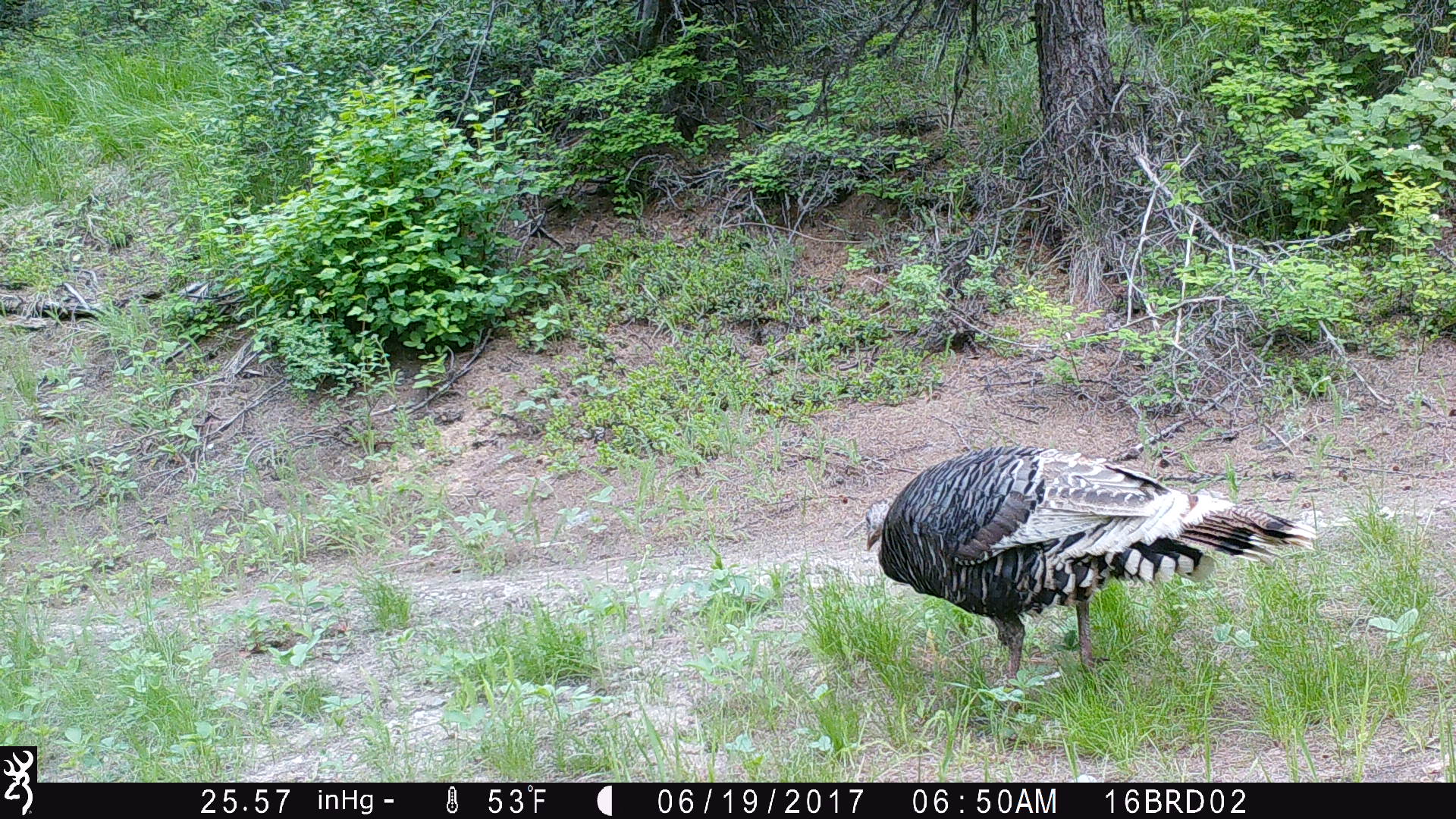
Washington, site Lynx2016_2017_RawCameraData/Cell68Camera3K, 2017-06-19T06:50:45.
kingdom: Animalia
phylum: Chordata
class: Aves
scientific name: Aves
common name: birds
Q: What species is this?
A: Aves (birds).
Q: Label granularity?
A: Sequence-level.